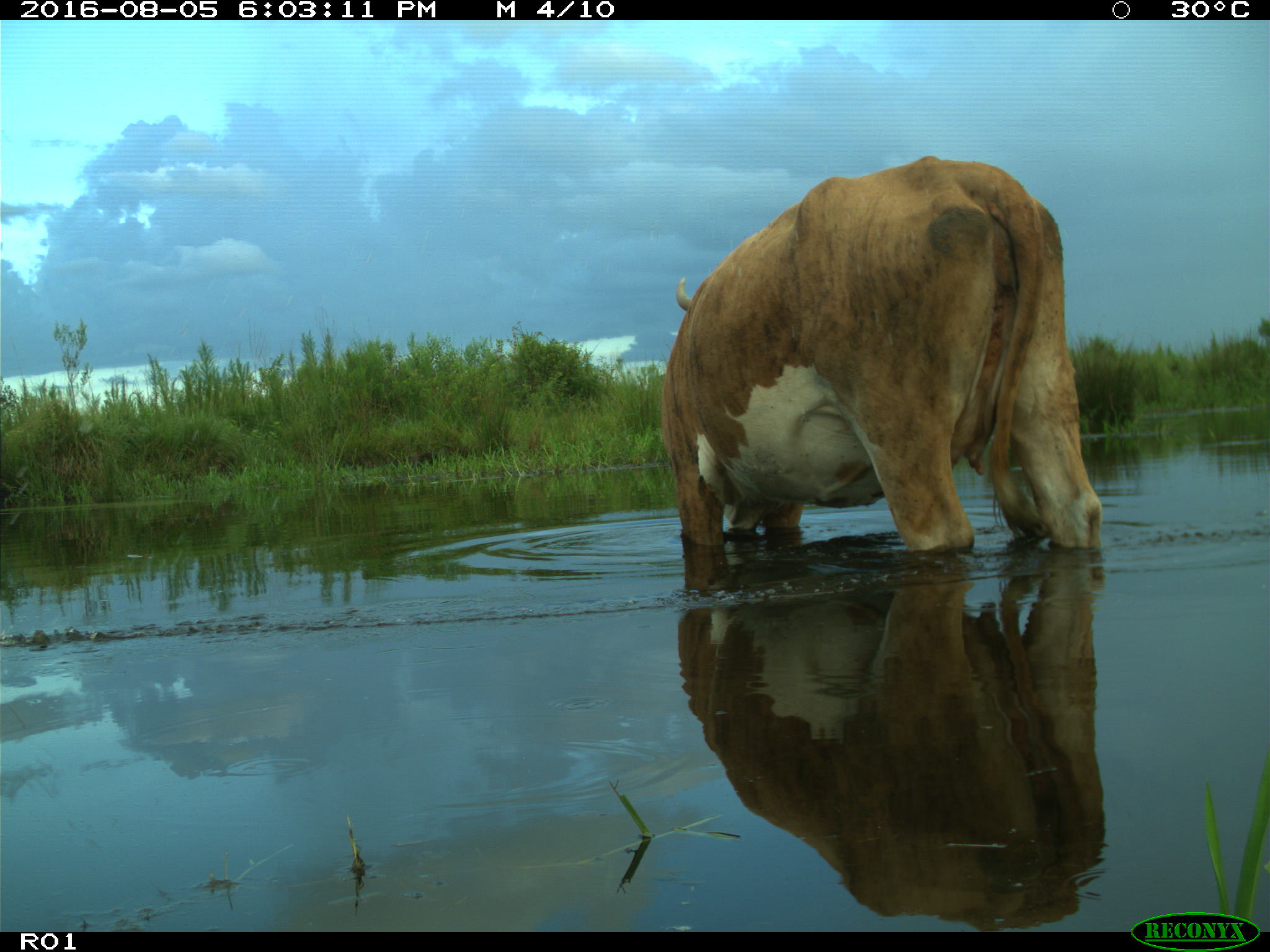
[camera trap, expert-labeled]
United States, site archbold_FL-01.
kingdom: Animalia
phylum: Chordata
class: Mammalia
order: Artiodactyla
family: Bovidae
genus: Bos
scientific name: Bos taurus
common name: domestic cow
Bos taurus (domestic cow).